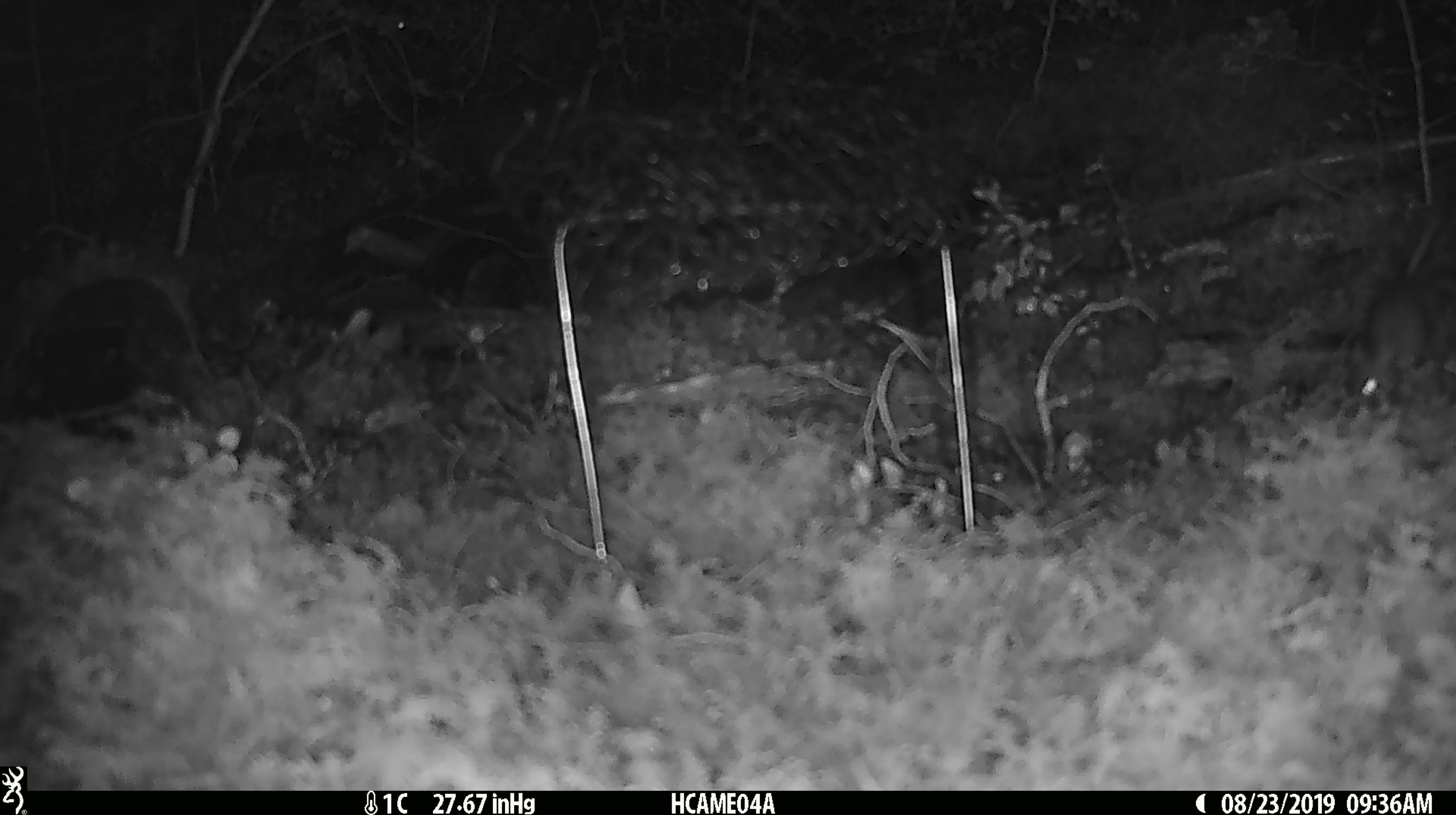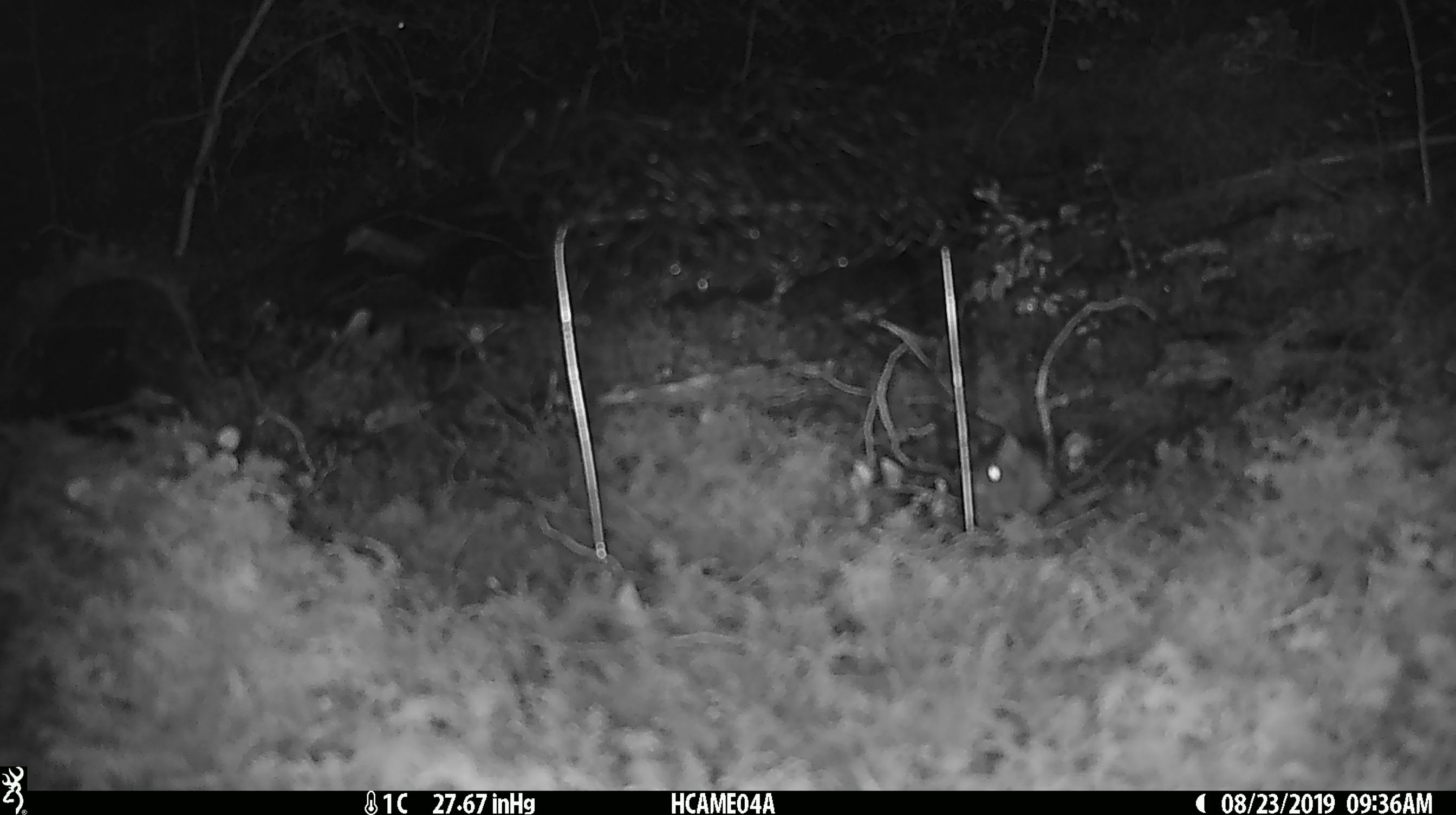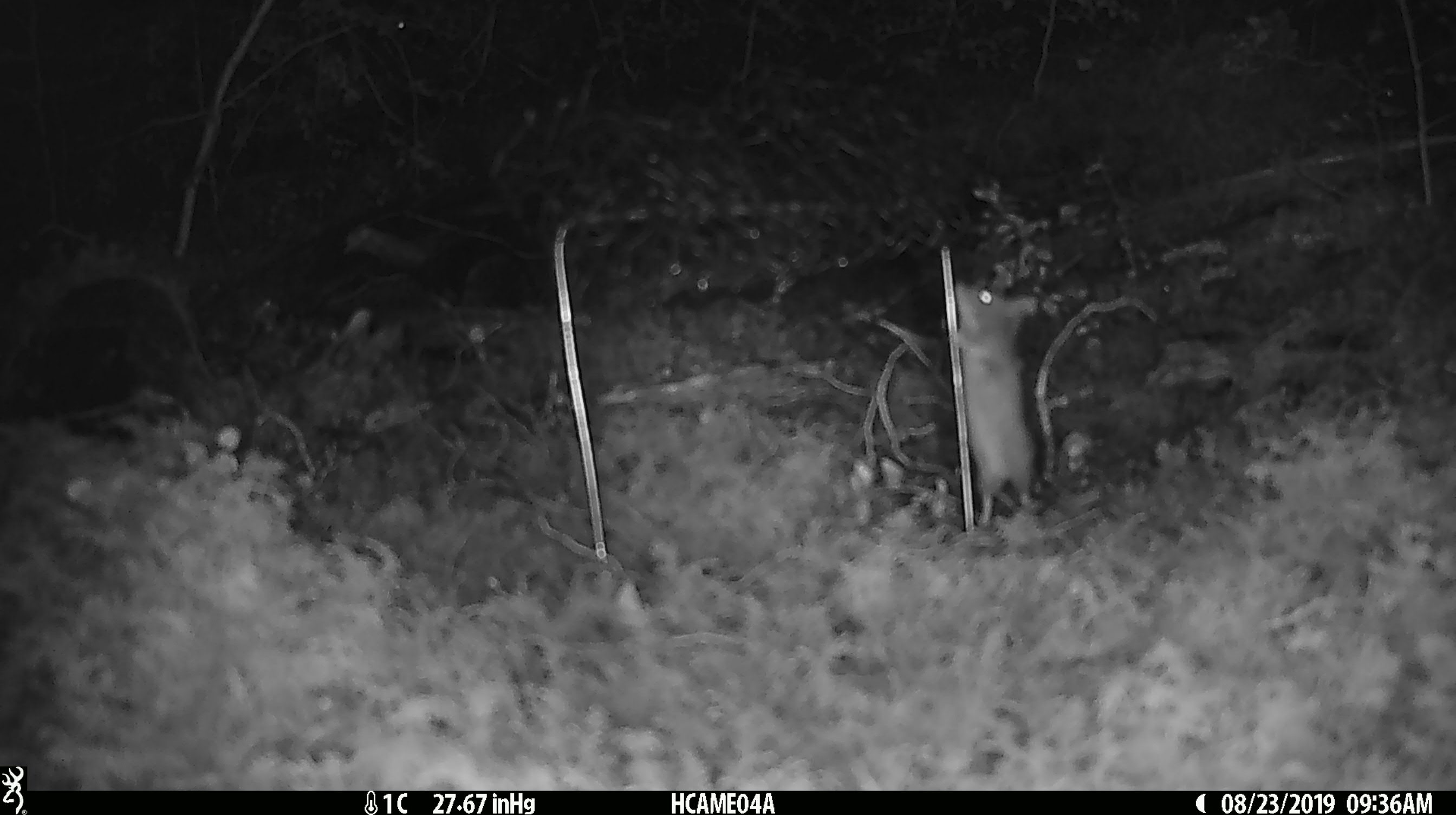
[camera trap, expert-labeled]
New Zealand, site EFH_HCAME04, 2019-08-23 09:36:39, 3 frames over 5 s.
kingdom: Animalia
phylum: Chordata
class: Mammalia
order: Rodentia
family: Muridae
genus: Mus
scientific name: Mus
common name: mouse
Mouse (Mus).